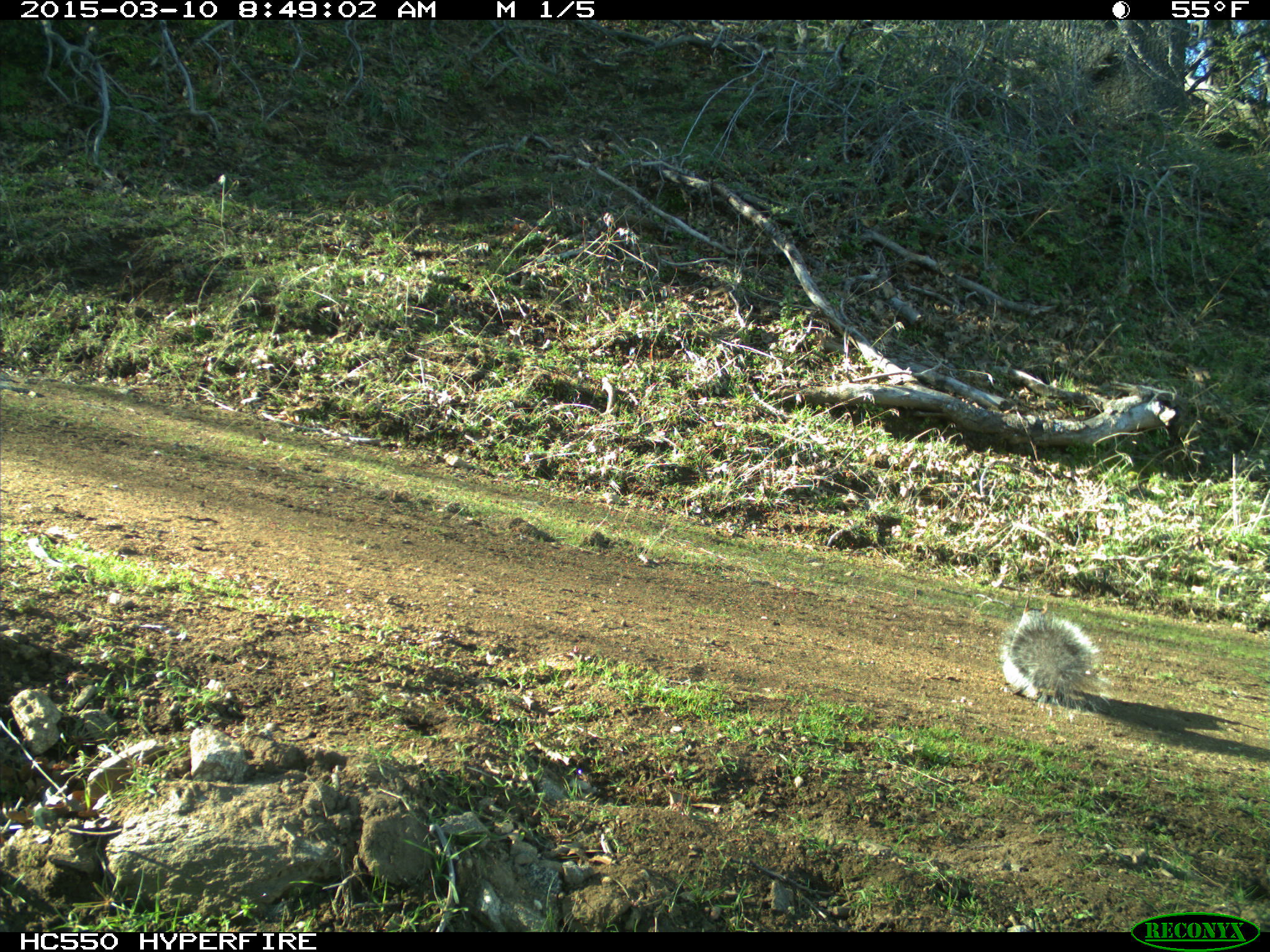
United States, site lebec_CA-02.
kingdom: Animalia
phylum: Chordata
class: Mammalia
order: Rodentia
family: Sciuridae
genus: Sciurus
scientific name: Sciurus carolinensis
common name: eastern gray squirrel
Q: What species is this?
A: Sciurus carolinensis (eastern gray squirrel).